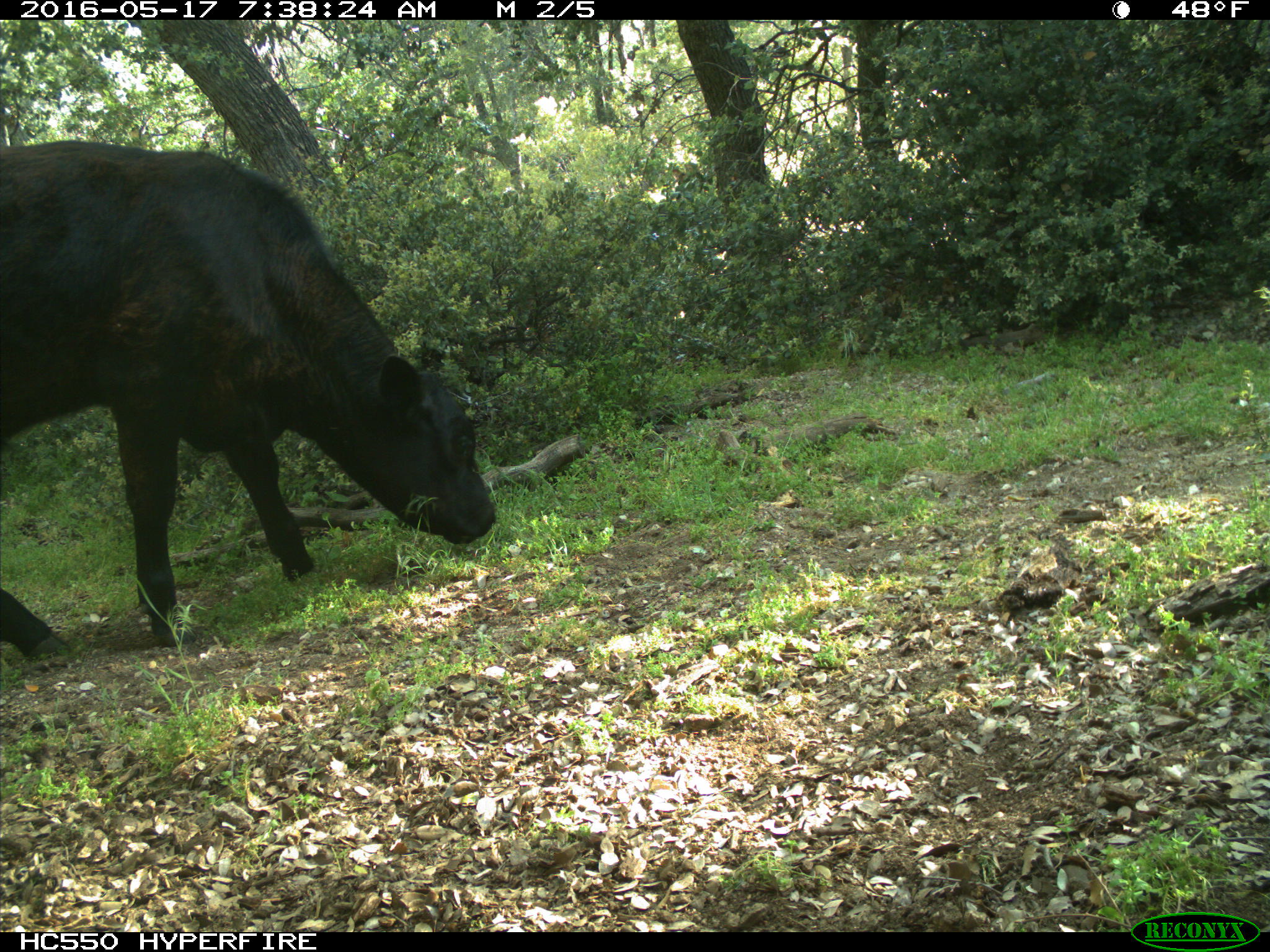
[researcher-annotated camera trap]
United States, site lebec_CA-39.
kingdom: Animalia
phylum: Chordata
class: Mammalia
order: Artiodactyla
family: Bovidae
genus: Bos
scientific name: Bos taurus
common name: domestic cow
Bos taurus (domestic cow).